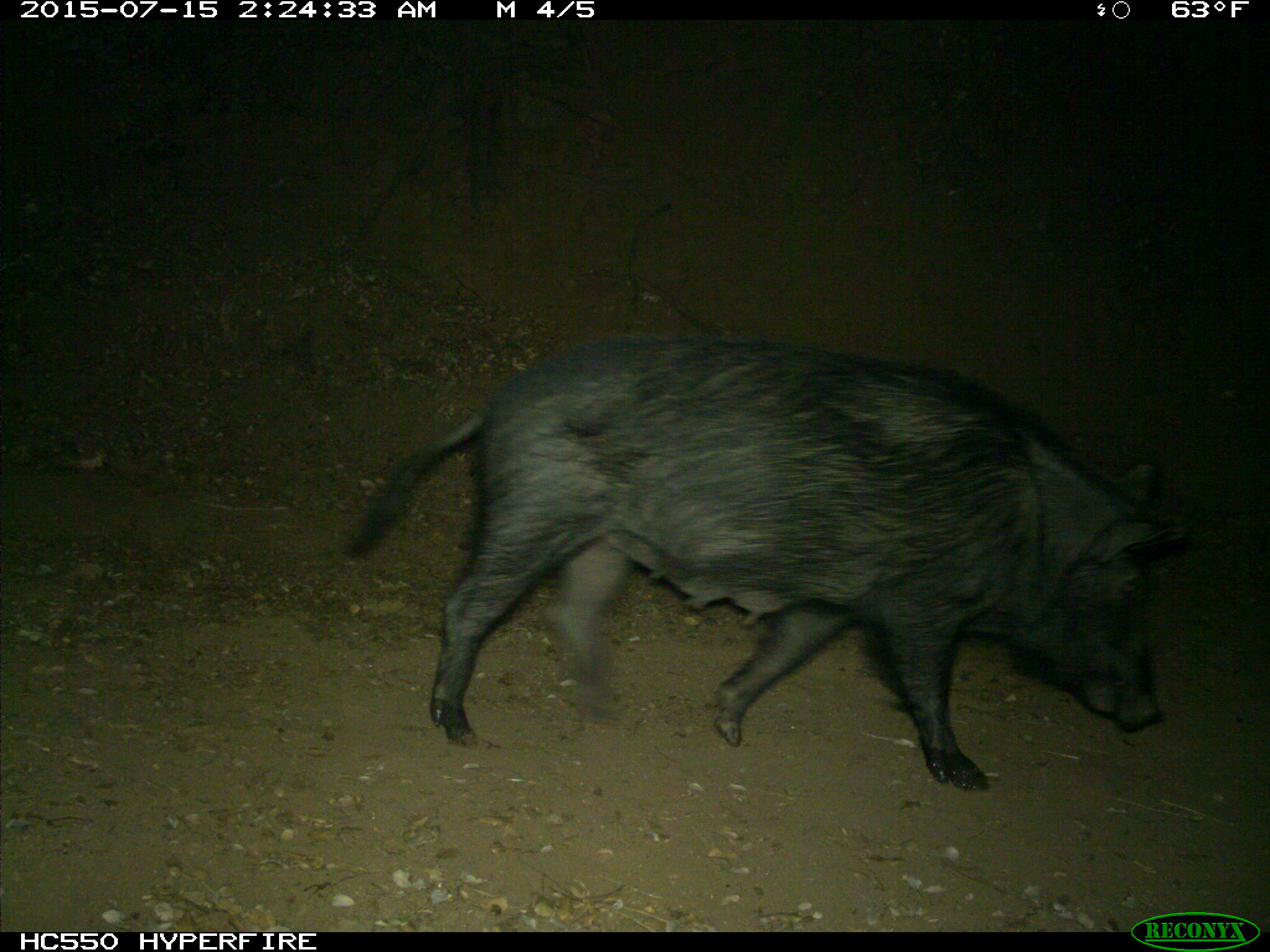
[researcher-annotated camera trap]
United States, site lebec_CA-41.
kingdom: Animalia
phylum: Chordata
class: Mammalia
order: Artiodactyla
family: Suidae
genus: Sus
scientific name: Sus scrofa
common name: wild boar